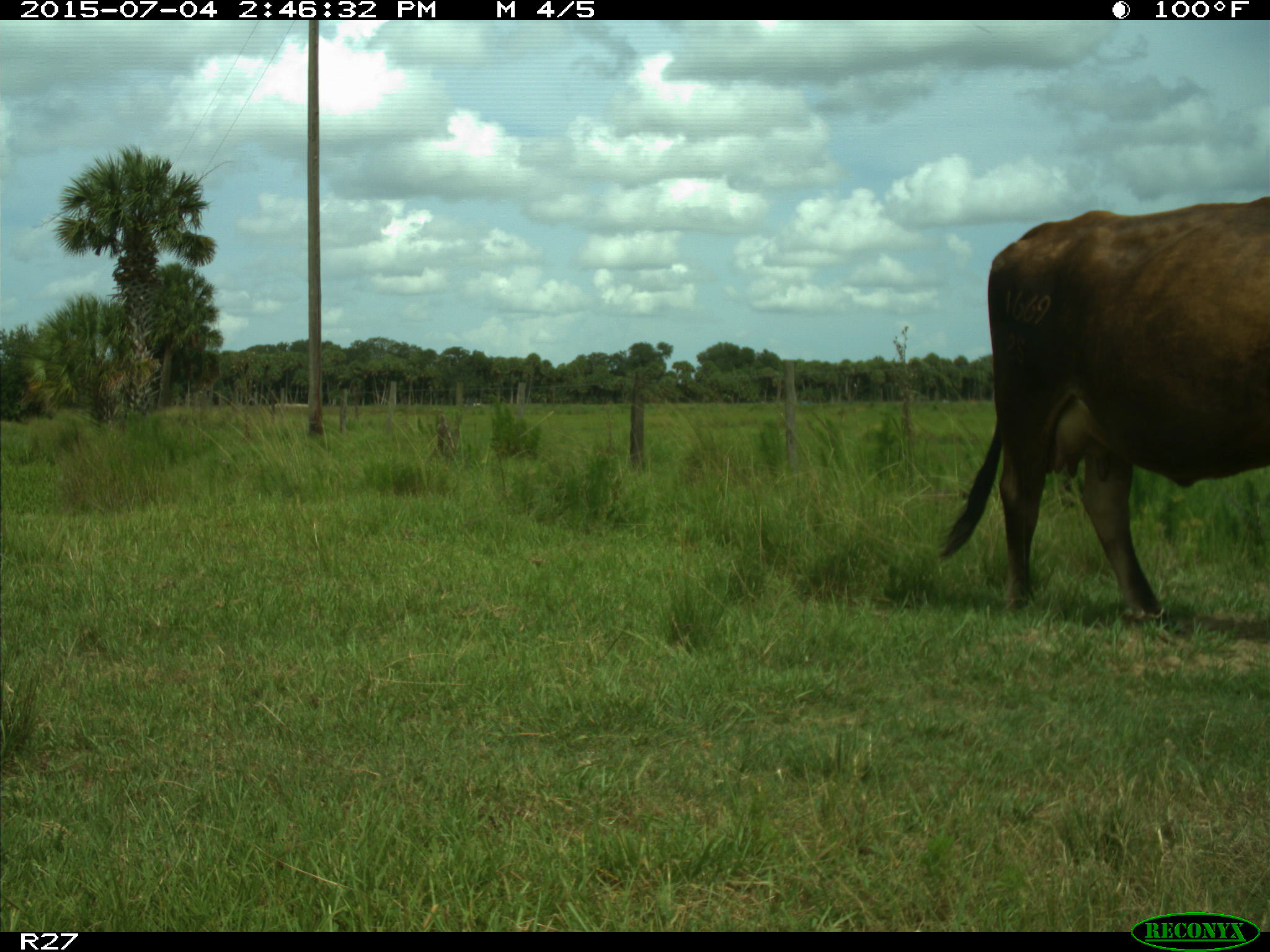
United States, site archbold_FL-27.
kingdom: Animalia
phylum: Chordata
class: Mammalia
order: Artiodactyla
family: Bovidae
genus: Bos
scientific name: Bos taurus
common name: domestic cow